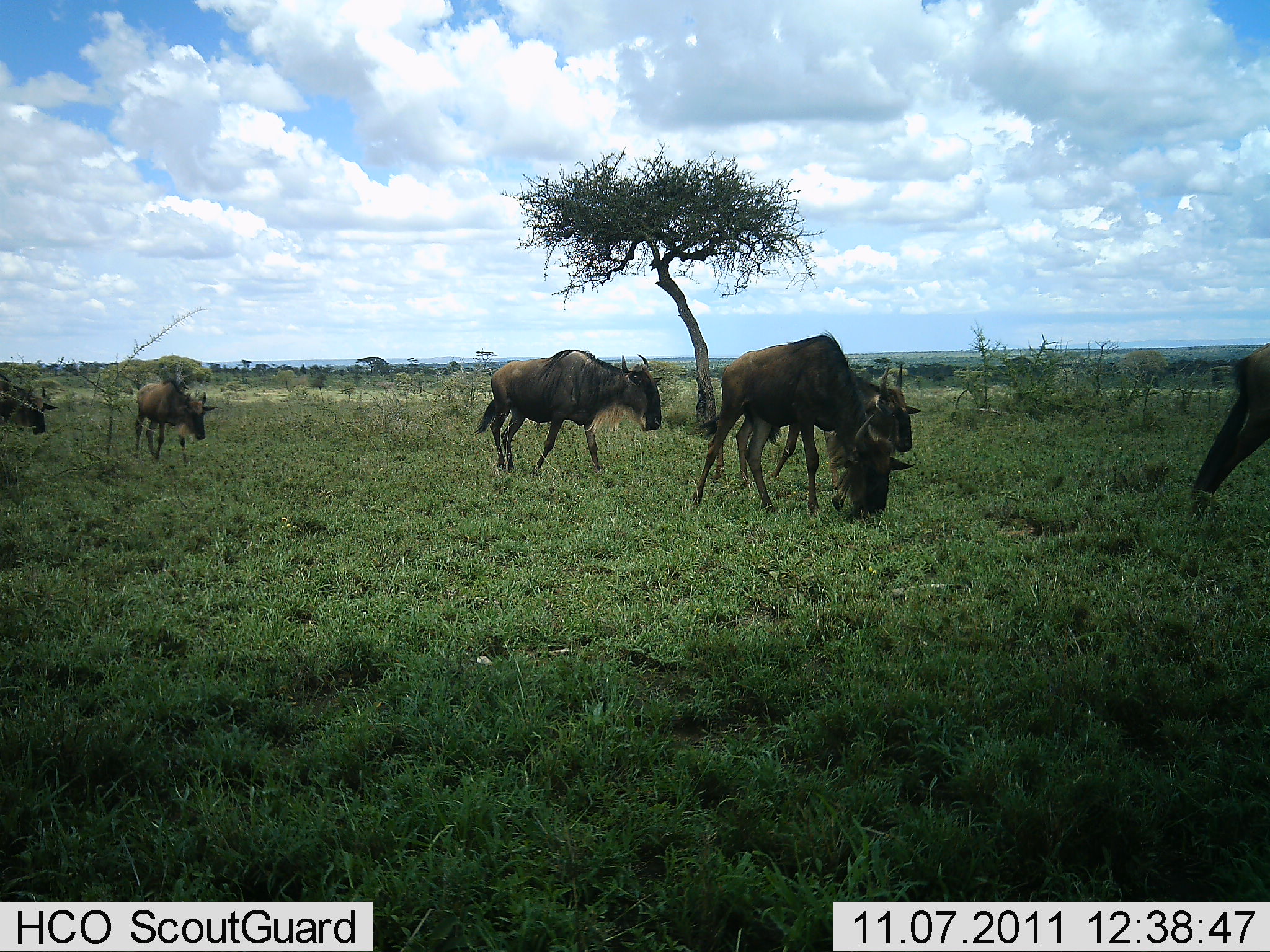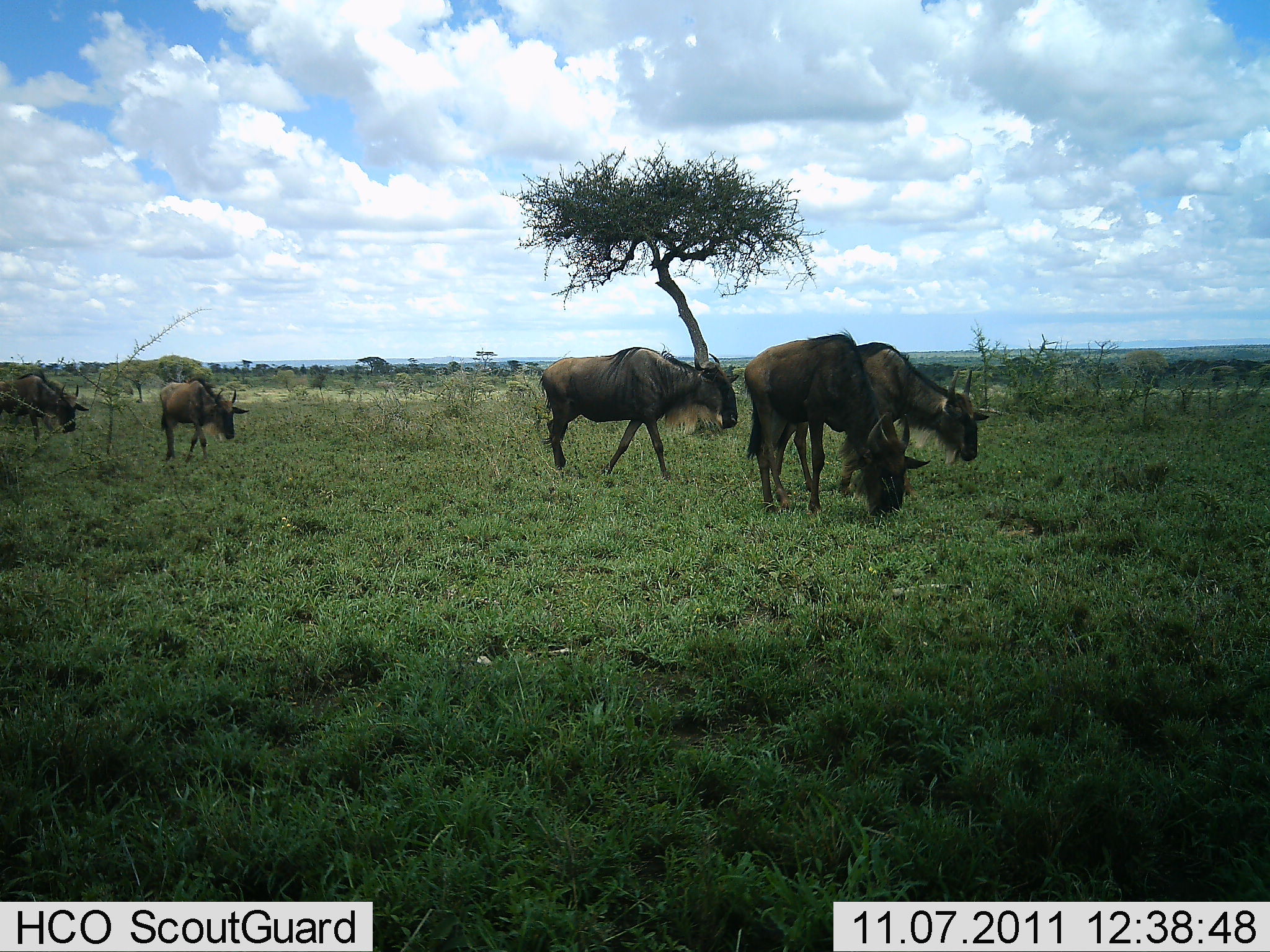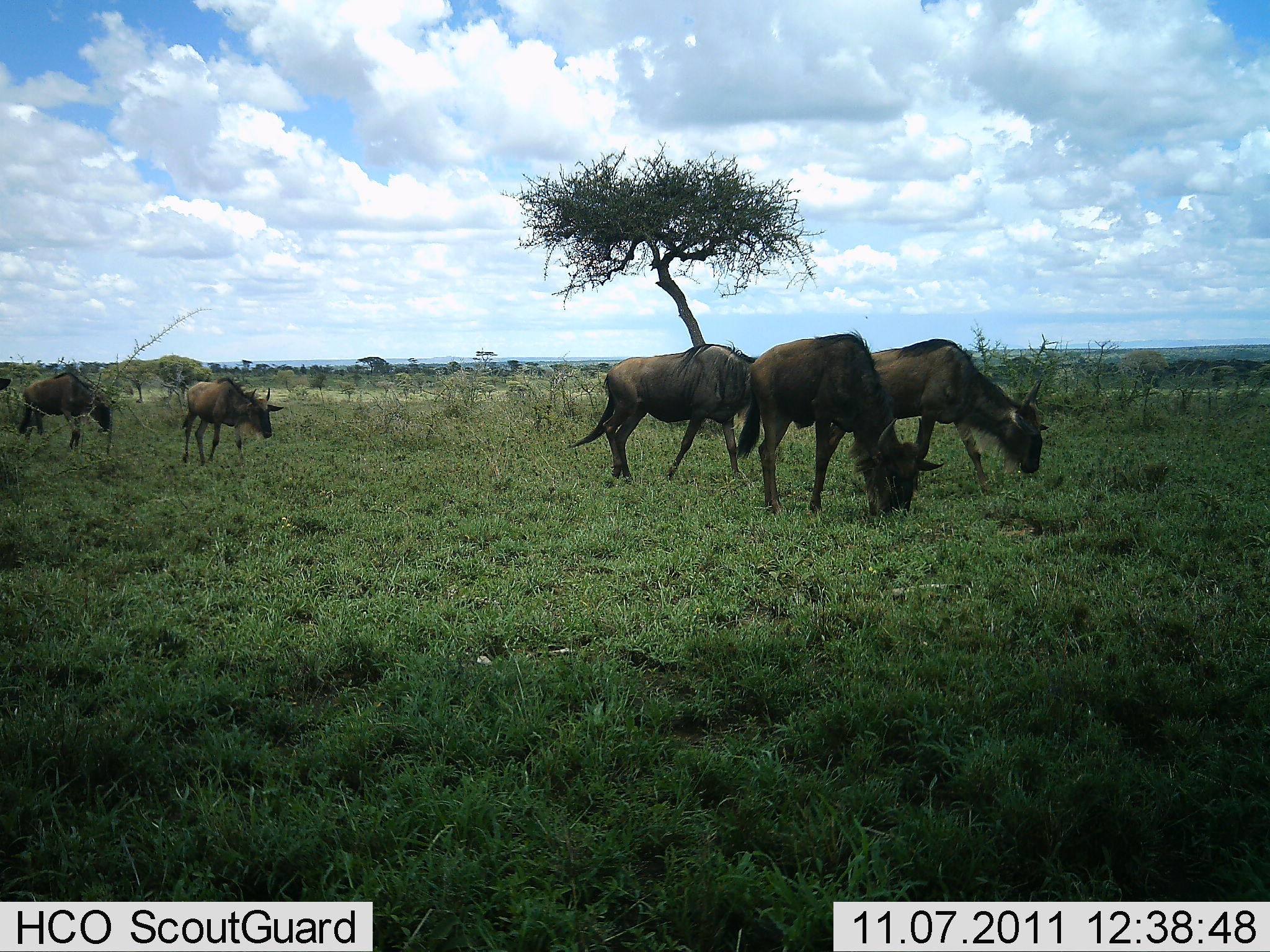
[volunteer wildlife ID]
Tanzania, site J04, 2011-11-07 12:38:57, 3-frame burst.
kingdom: Animalia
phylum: Chordata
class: Mammalia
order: Artiodactyla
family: Bovidae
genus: Connochaetes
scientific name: Connochaetes taurinus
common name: blue wildebeest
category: wildebeest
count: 6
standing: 18%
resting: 0%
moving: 73%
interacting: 0%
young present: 0%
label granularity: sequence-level